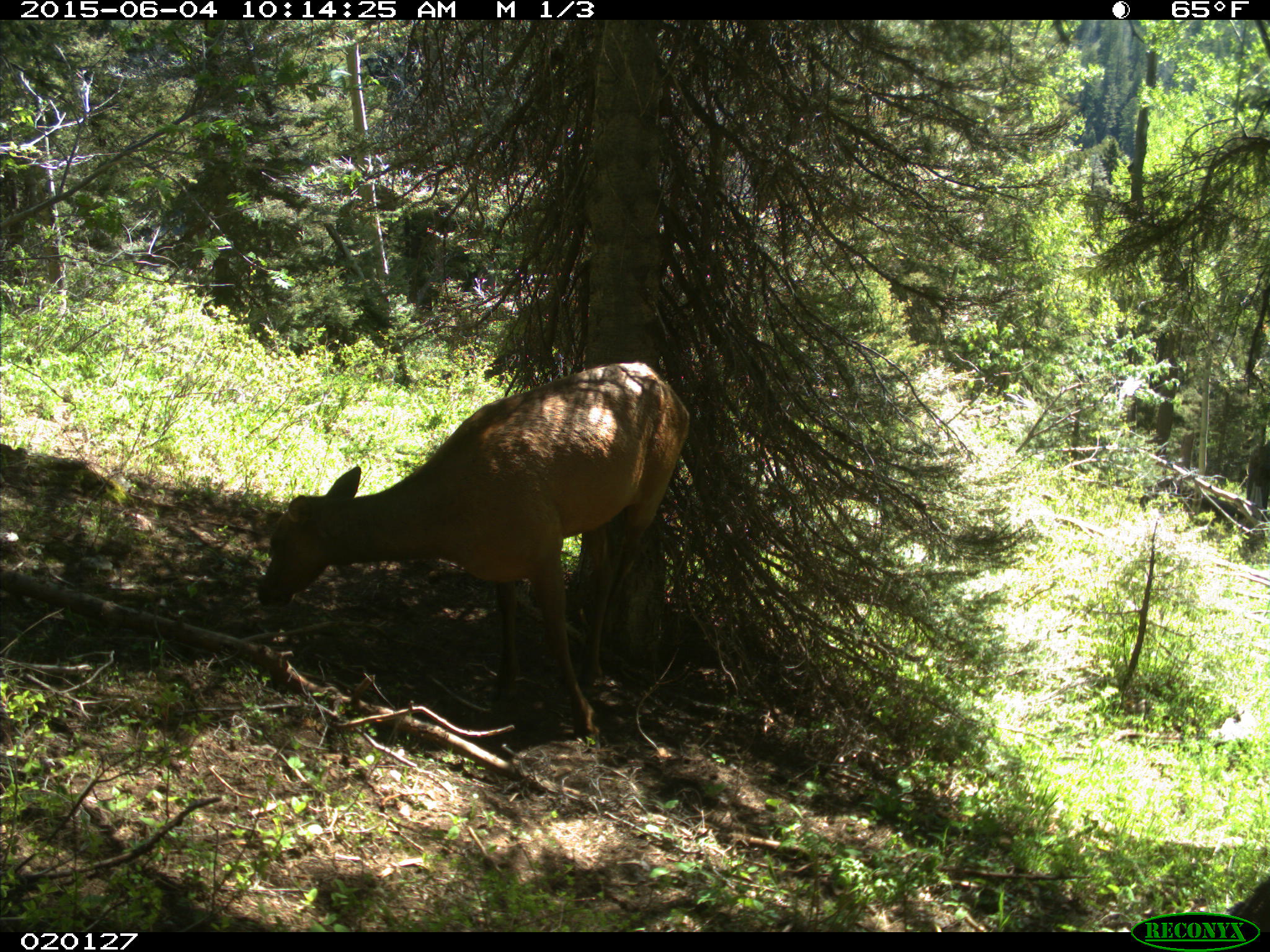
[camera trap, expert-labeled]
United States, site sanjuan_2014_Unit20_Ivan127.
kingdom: Animalia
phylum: Chordata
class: Mammalia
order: Artiodactyla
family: Cervidae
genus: Cervus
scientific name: Cervus elaphus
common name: red deer